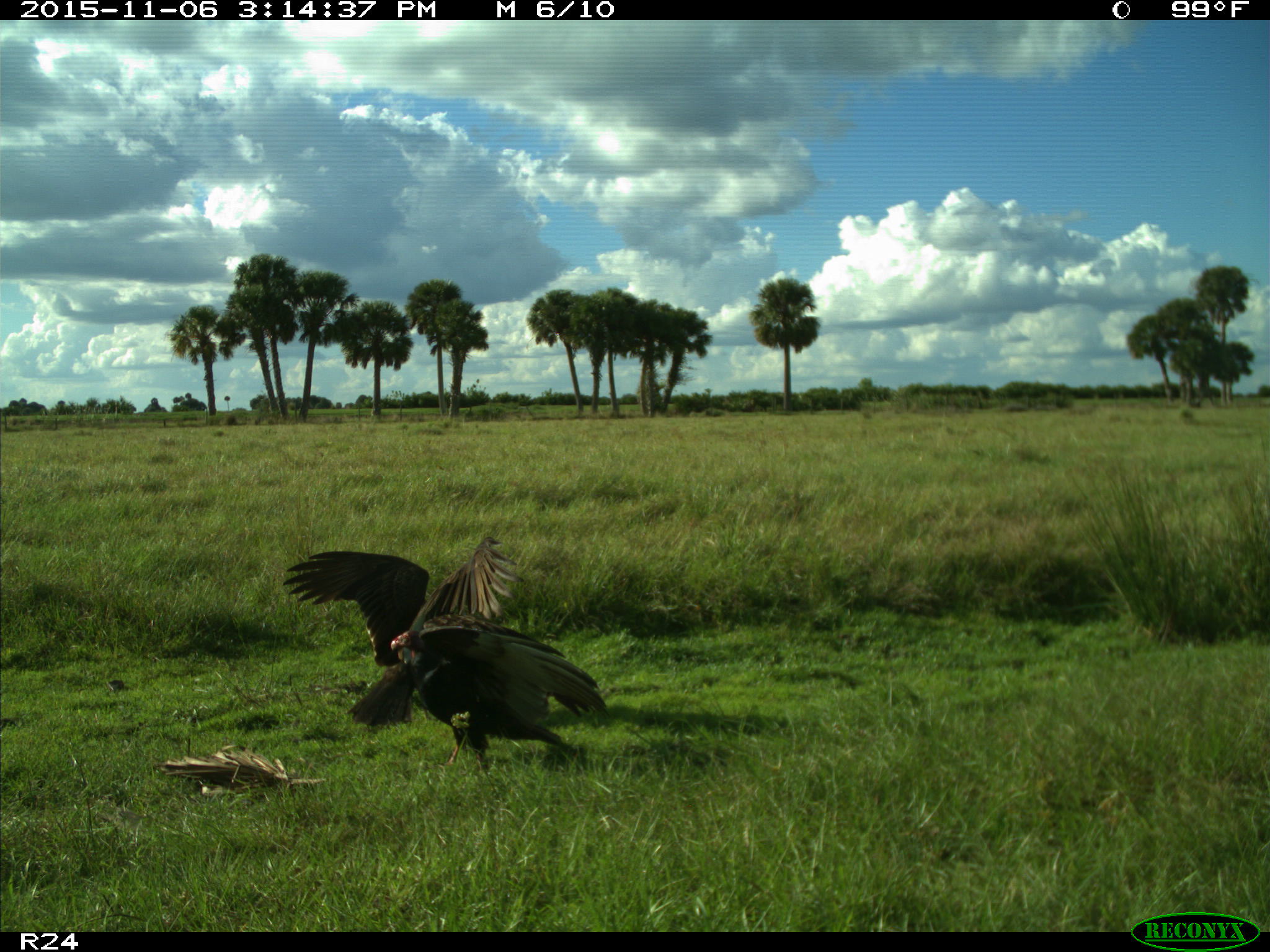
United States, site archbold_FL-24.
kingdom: Animalia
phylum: Chordata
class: Aves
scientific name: Aves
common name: birds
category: unidentified bird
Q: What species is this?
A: Unidentified bird (birds) (Aves).